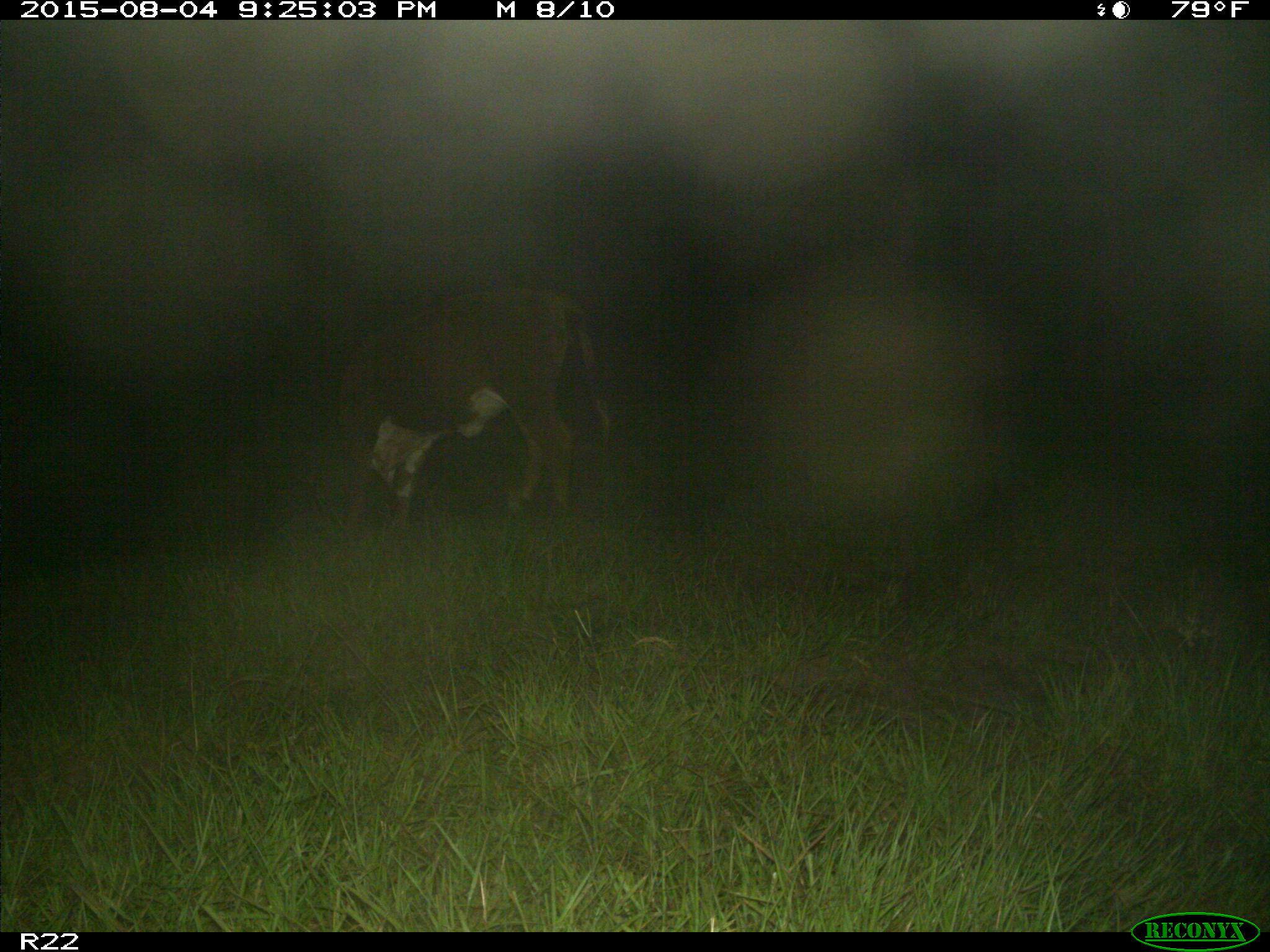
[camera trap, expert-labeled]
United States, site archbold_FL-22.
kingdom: Animalia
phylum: Chordata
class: Mammalia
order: Artiodactyla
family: Bovidae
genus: Bos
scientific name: Bos taurus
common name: domestic cow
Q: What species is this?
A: Bos taurus (domestic cow).